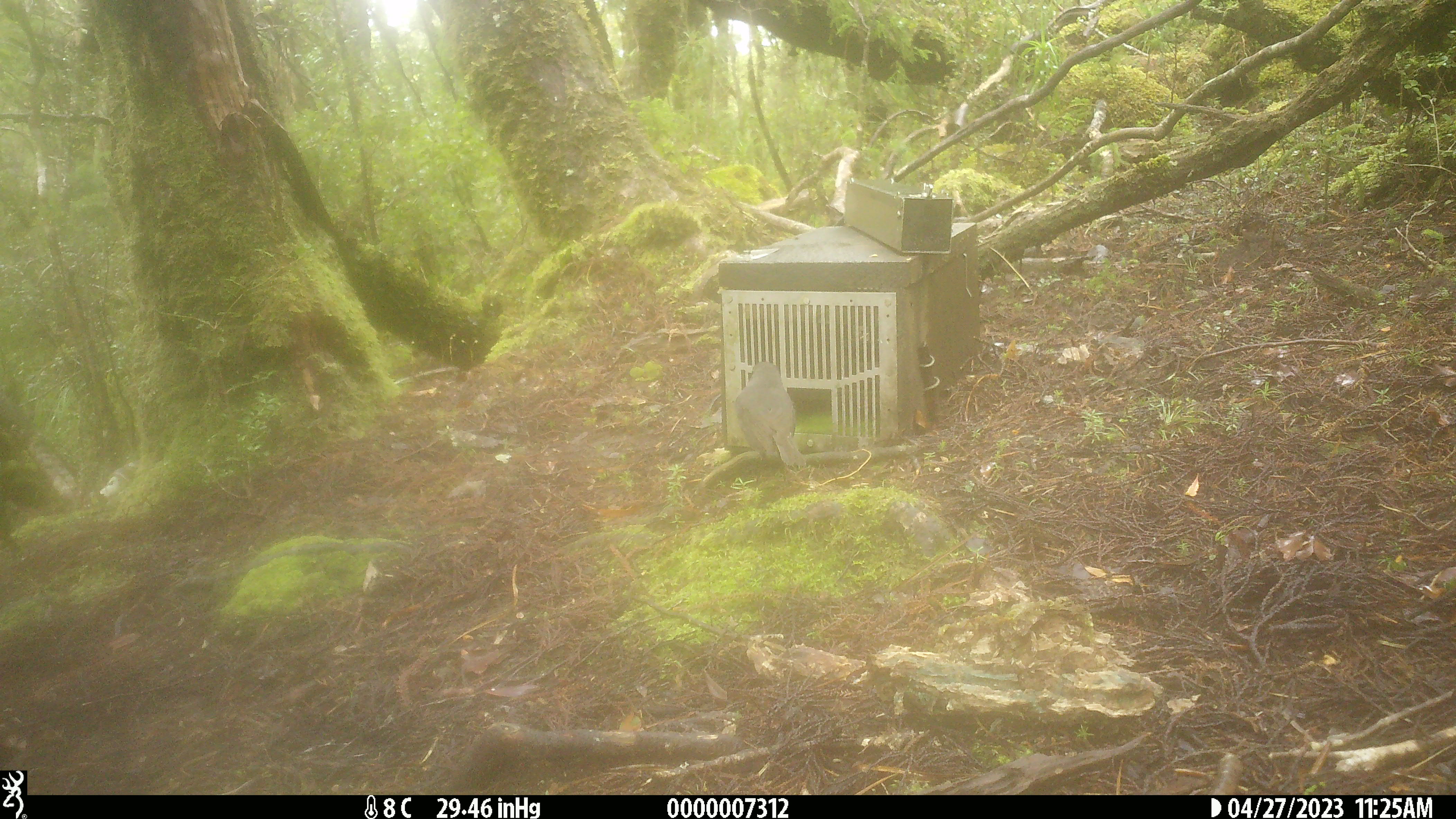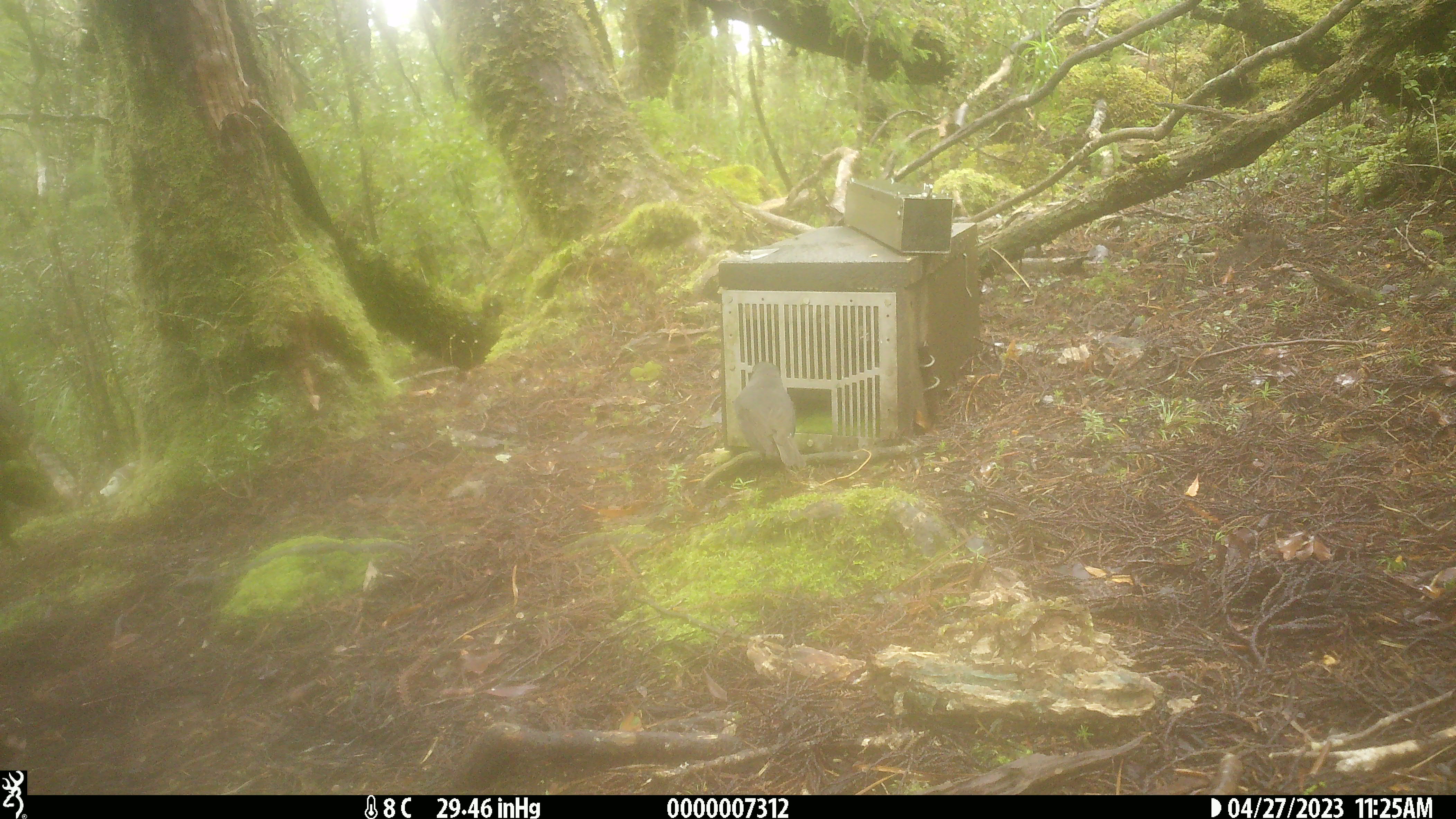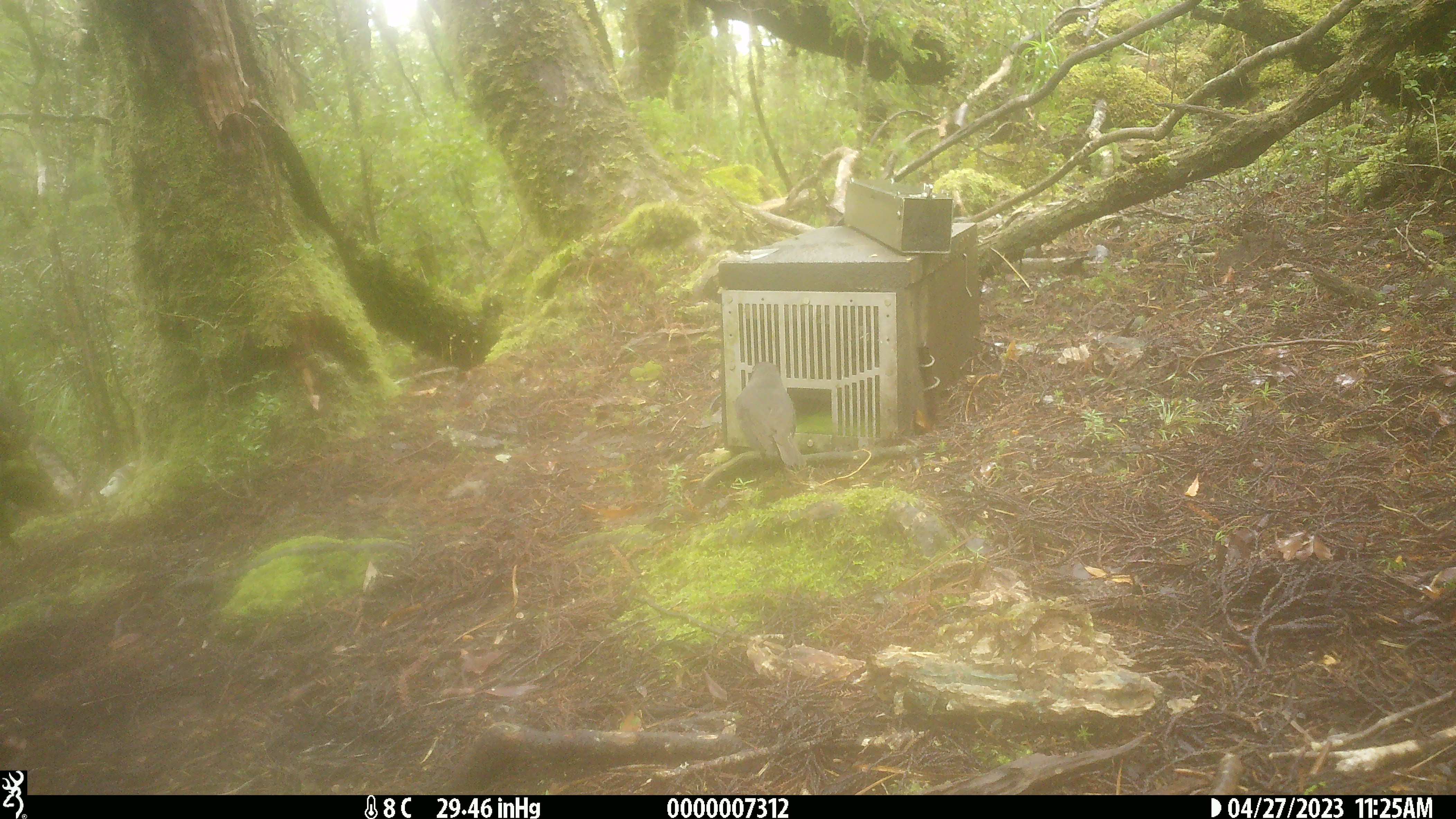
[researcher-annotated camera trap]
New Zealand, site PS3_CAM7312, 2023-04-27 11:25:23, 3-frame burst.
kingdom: Animalia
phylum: Chordata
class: Aves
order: Passeriformes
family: Petroicidae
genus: Petroica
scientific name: Petroica australis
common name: new zealand robin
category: robin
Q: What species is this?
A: Robin (new zealand robin) (Petroica australis).